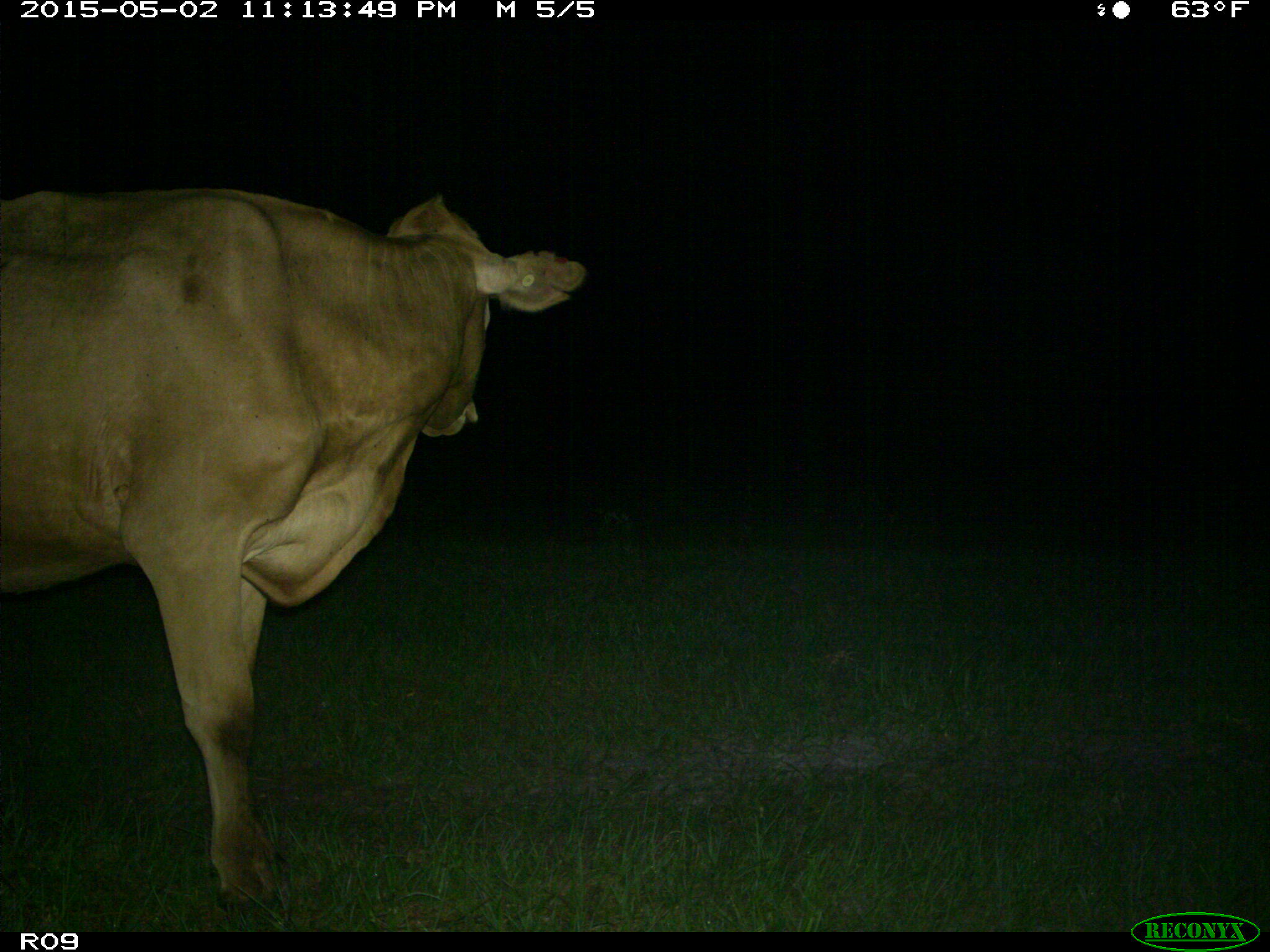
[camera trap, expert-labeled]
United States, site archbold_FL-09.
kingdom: Animalia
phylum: Chordata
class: Mammalia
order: Artiodactyla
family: Bovidae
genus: Bos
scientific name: Bos taurus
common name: domestic cow